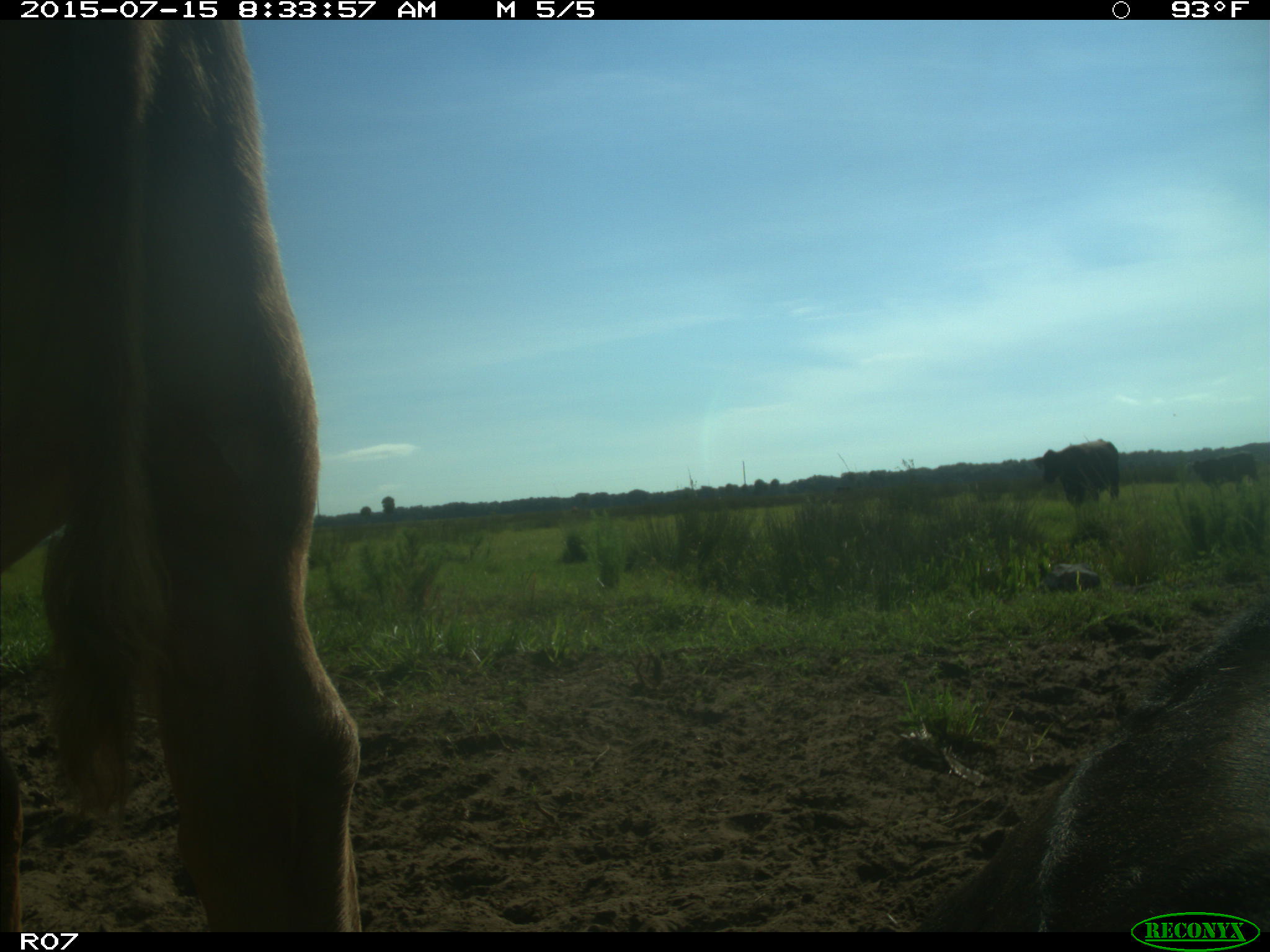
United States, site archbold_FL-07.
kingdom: Animalia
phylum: Chordata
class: Mammalia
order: Artiodactyla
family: Bovidae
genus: Bos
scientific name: Bos taurus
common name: domestic cow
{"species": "Bos taurus (domestic cow)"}